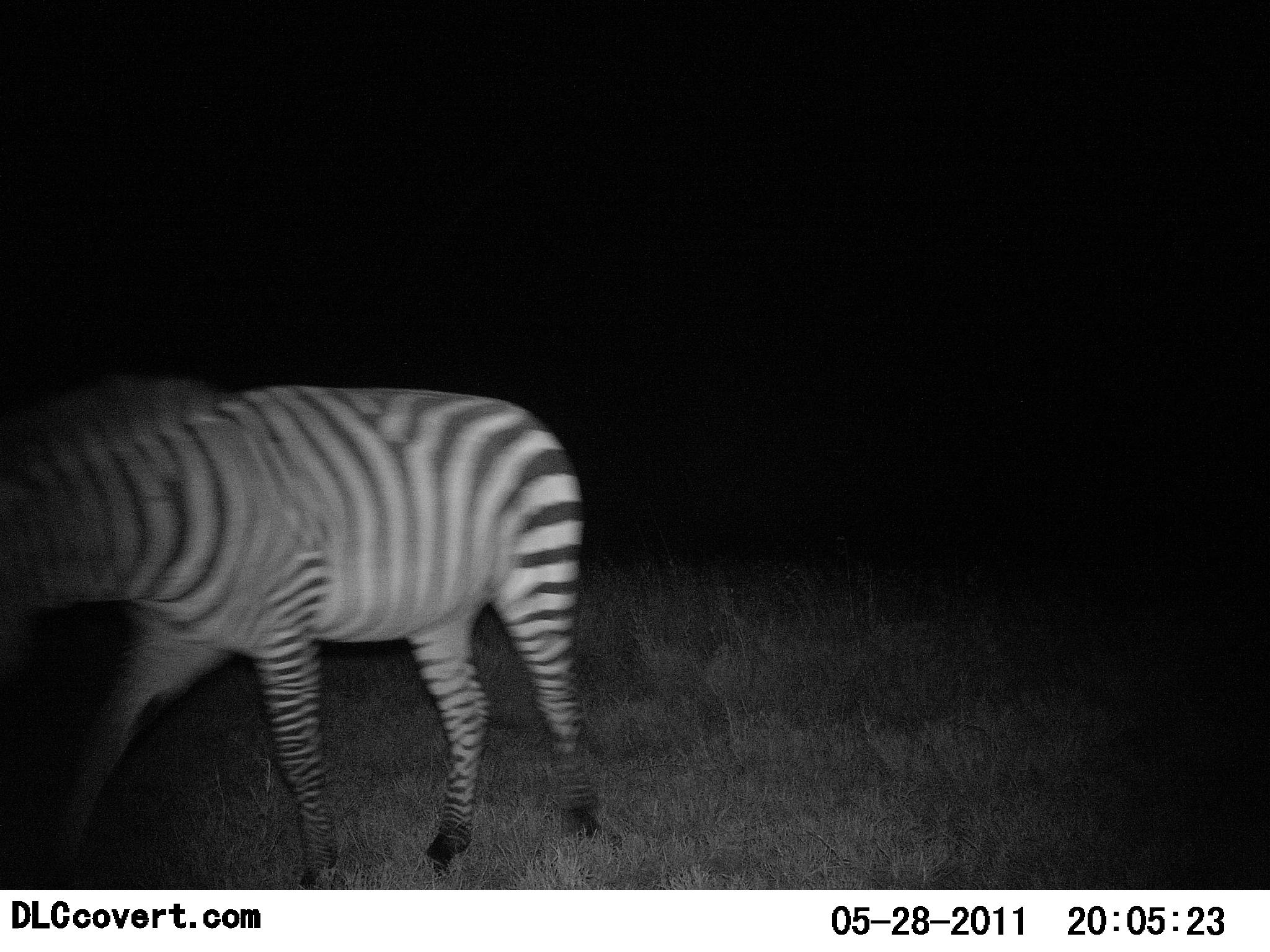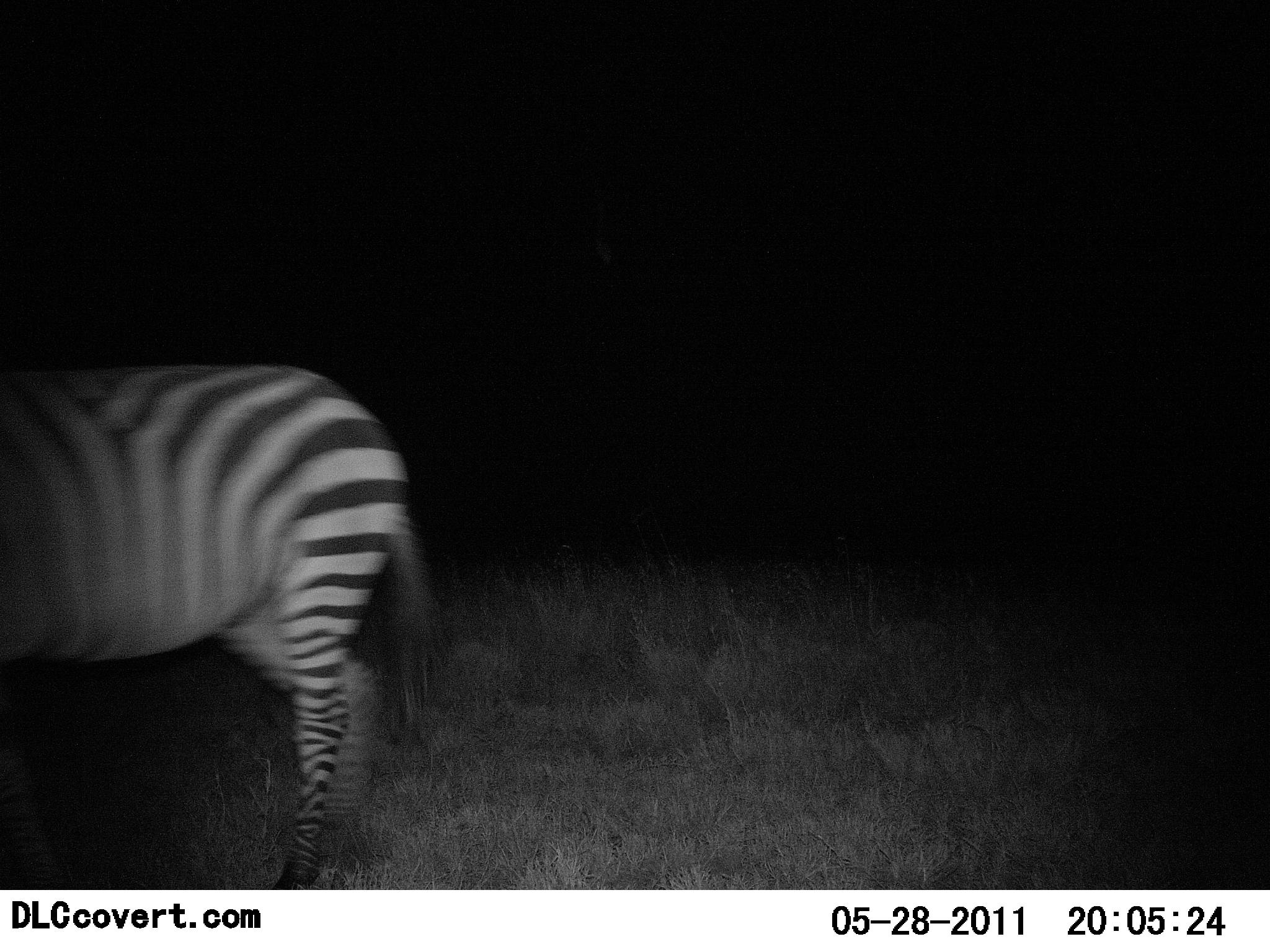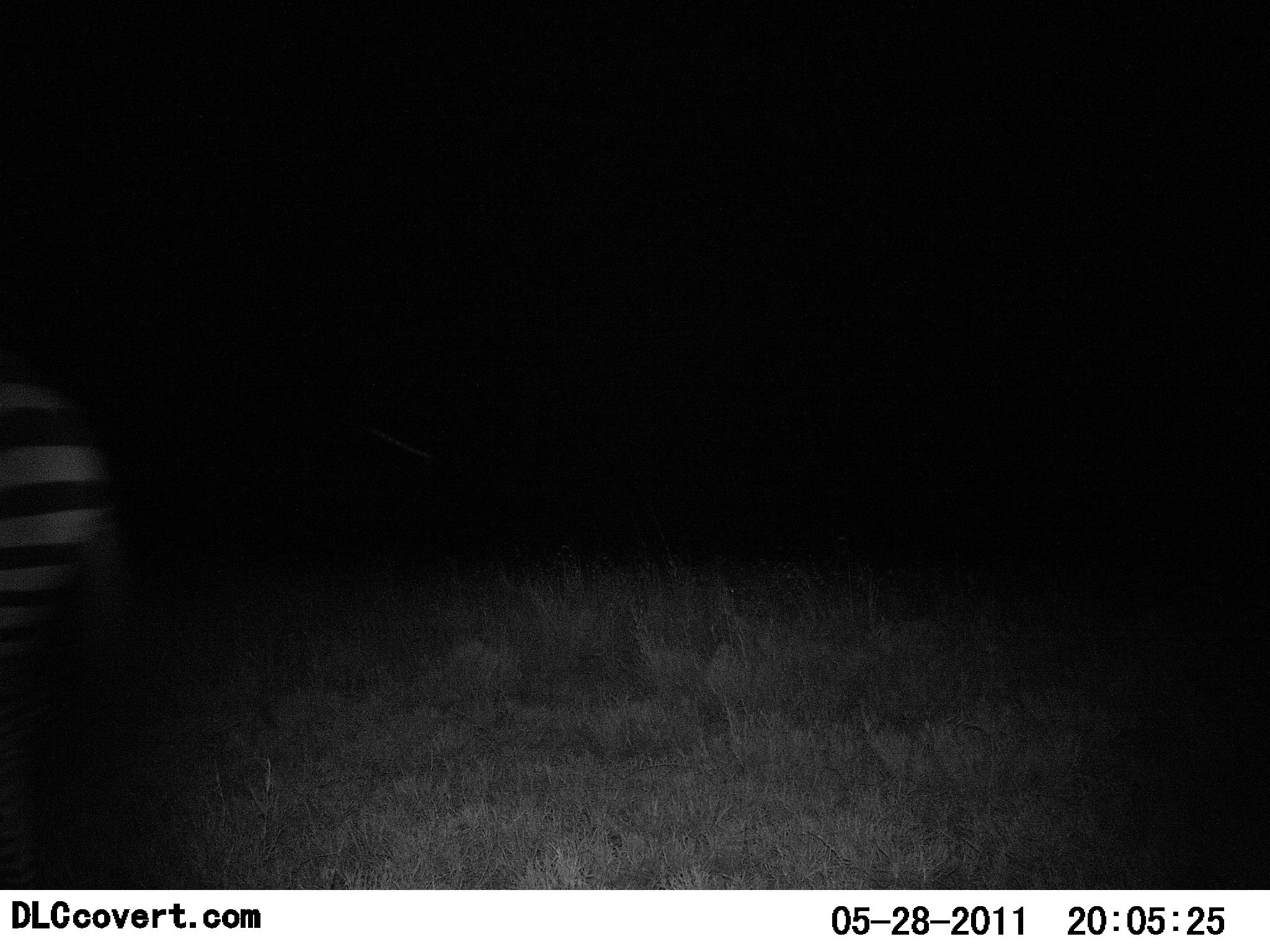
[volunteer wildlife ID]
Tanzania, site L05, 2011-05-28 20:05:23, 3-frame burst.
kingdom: Animalia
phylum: Chordata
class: Mammalia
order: Perissodactyla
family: Equidae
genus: Equus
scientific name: Equus quagga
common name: plains zebra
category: zebra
Zebra (plains zebra) (Equus quagga), count 1. Behavior (volunteer vote fractions): standing 0%, resting 0%, moving 100%, interacting 0%. Young present (vote fraction): 0%. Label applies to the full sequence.